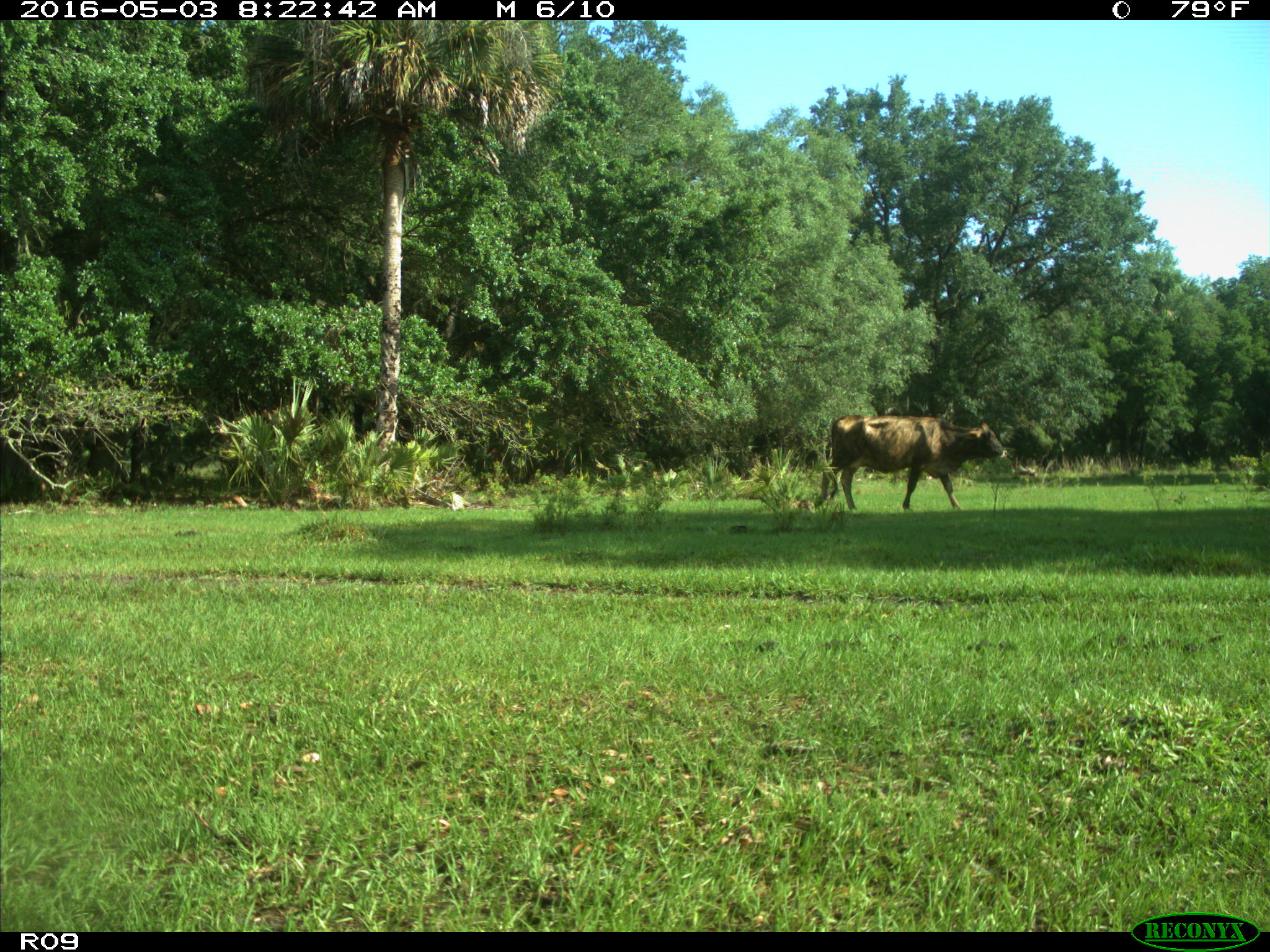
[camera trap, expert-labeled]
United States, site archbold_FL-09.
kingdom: Animalia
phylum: Chordata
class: Mammalia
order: Artiodactyla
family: Bovidae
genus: Bos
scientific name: Bos taurus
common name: domestic cow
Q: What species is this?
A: Bos taurus (domestic cow).